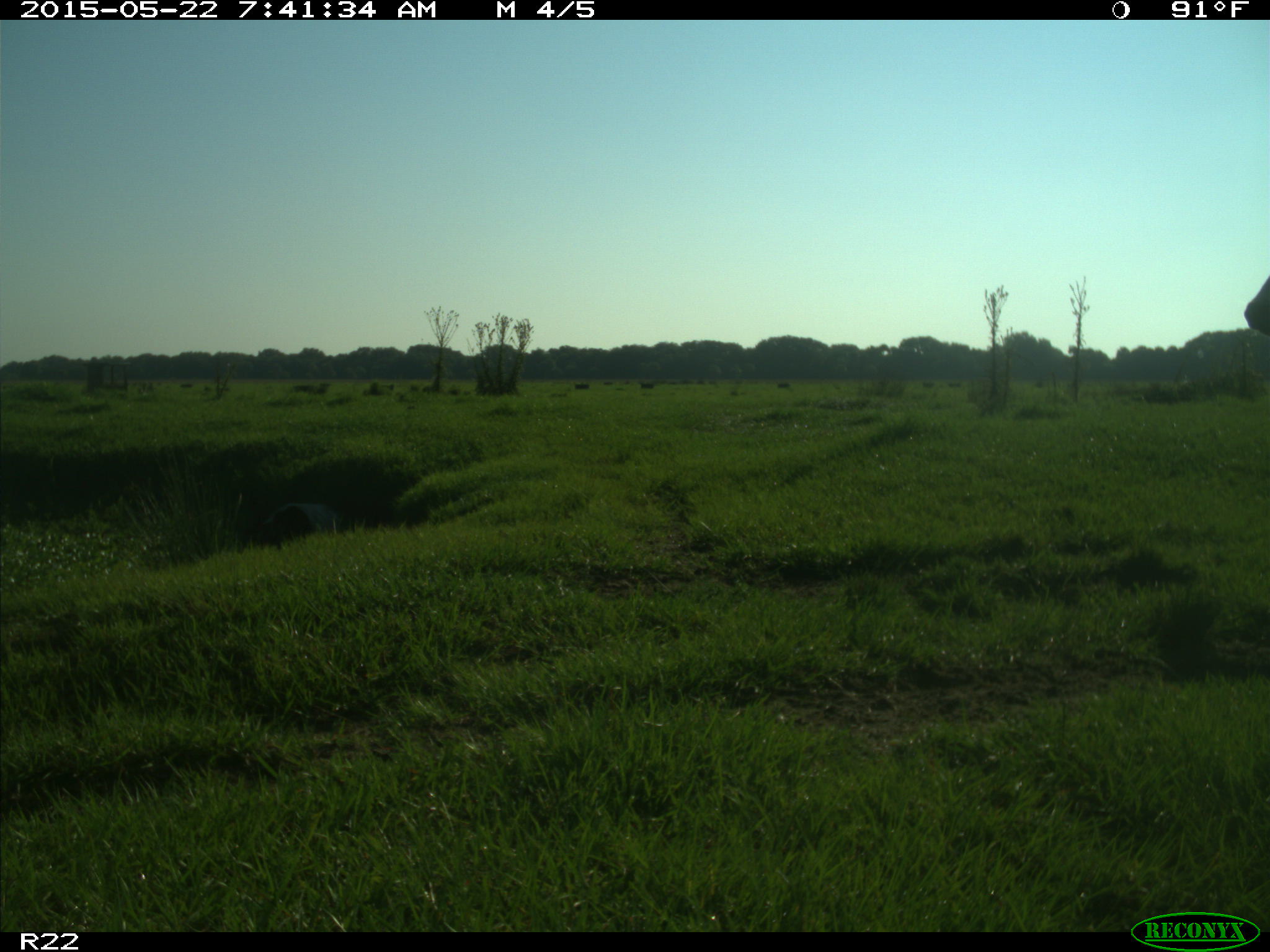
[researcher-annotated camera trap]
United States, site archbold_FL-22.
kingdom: Animalia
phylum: Chordata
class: Mammalia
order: Artiodactyla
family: Bovidae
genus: Bos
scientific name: Bos taurus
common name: domestic cow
Bos taurus (domestic cow).